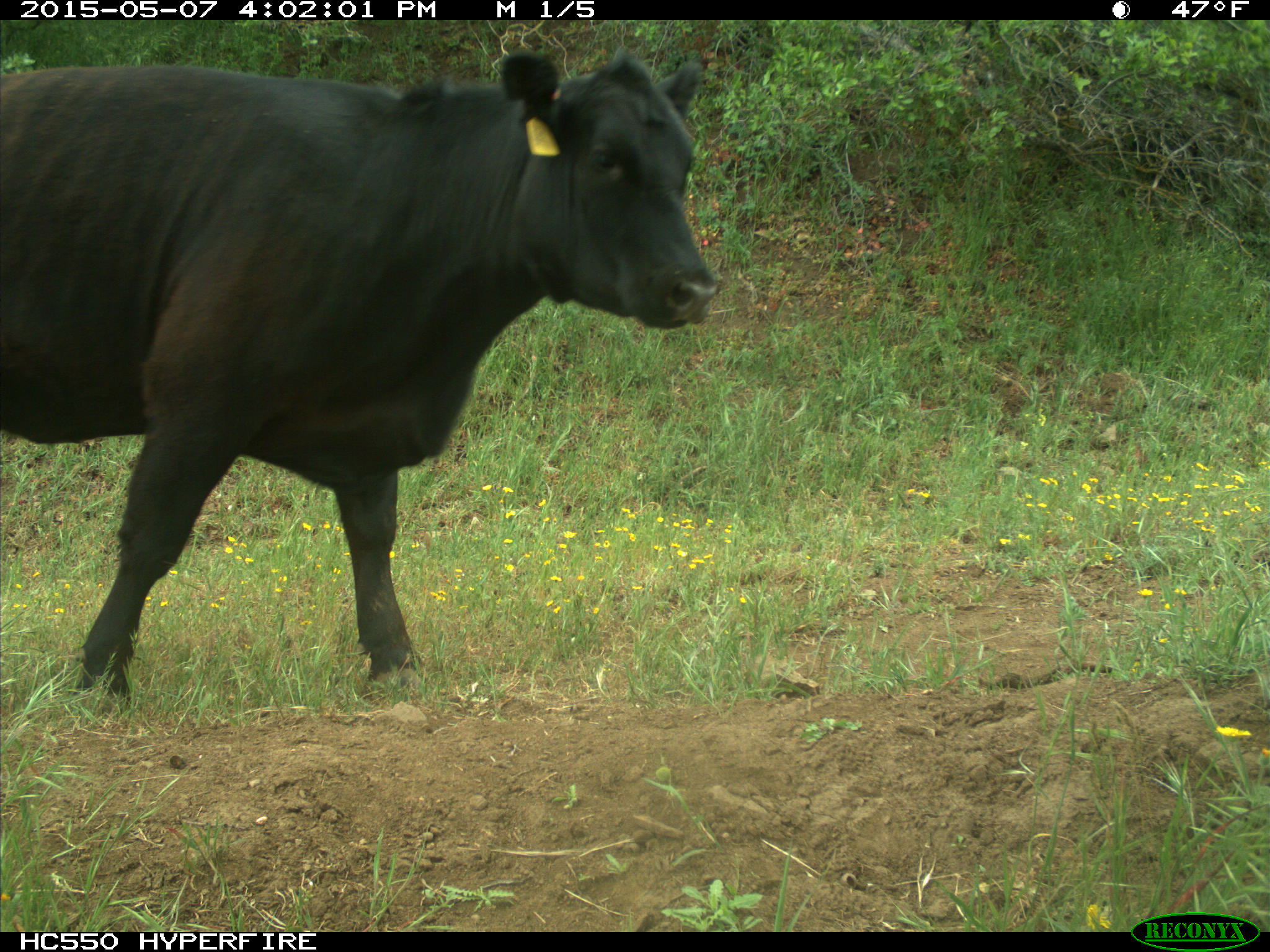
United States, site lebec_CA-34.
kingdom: Animalia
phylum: Chordata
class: Mammalia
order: Artiodactyla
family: Bovidae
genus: Bos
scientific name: Bos taurus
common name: domestic cow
Bos taurus (domestic cow).